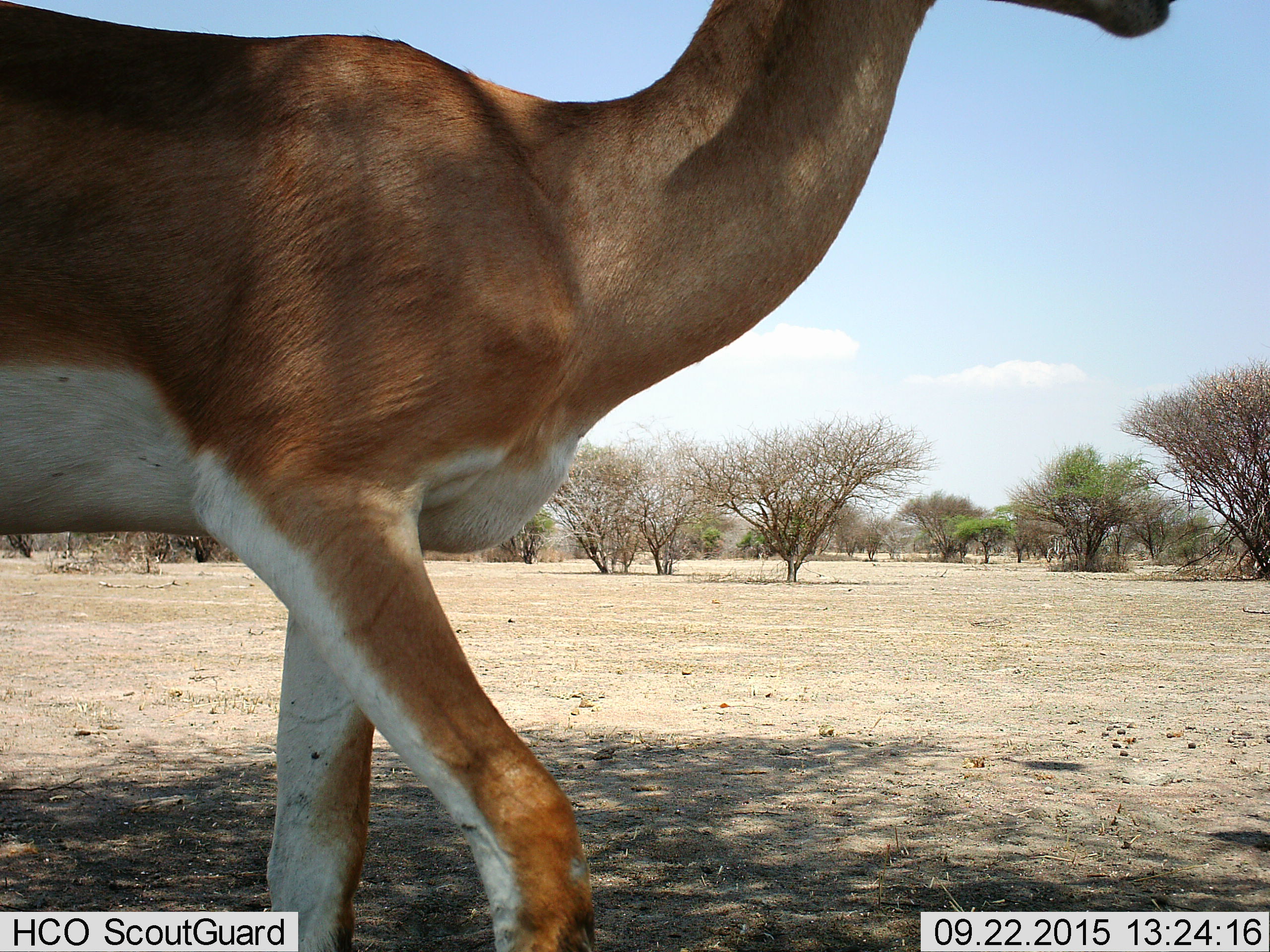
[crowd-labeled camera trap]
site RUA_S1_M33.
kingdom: Animalia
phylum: Chordata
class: Mammalia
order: Artiodactyla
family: Bovidae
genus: Nanger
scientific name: Nanger granti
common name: grant's gazelle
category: gazellegrants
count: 1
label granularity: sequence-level